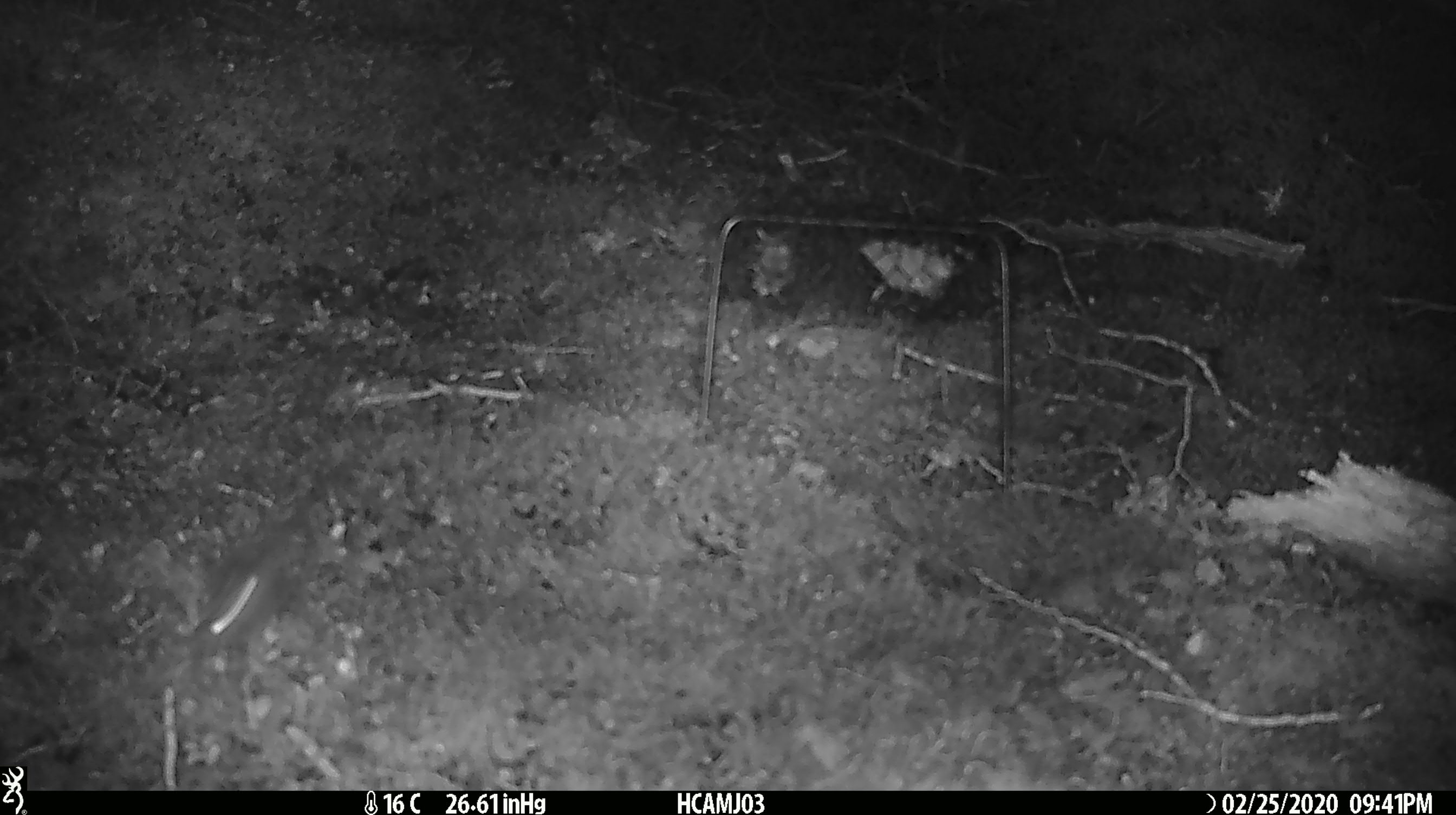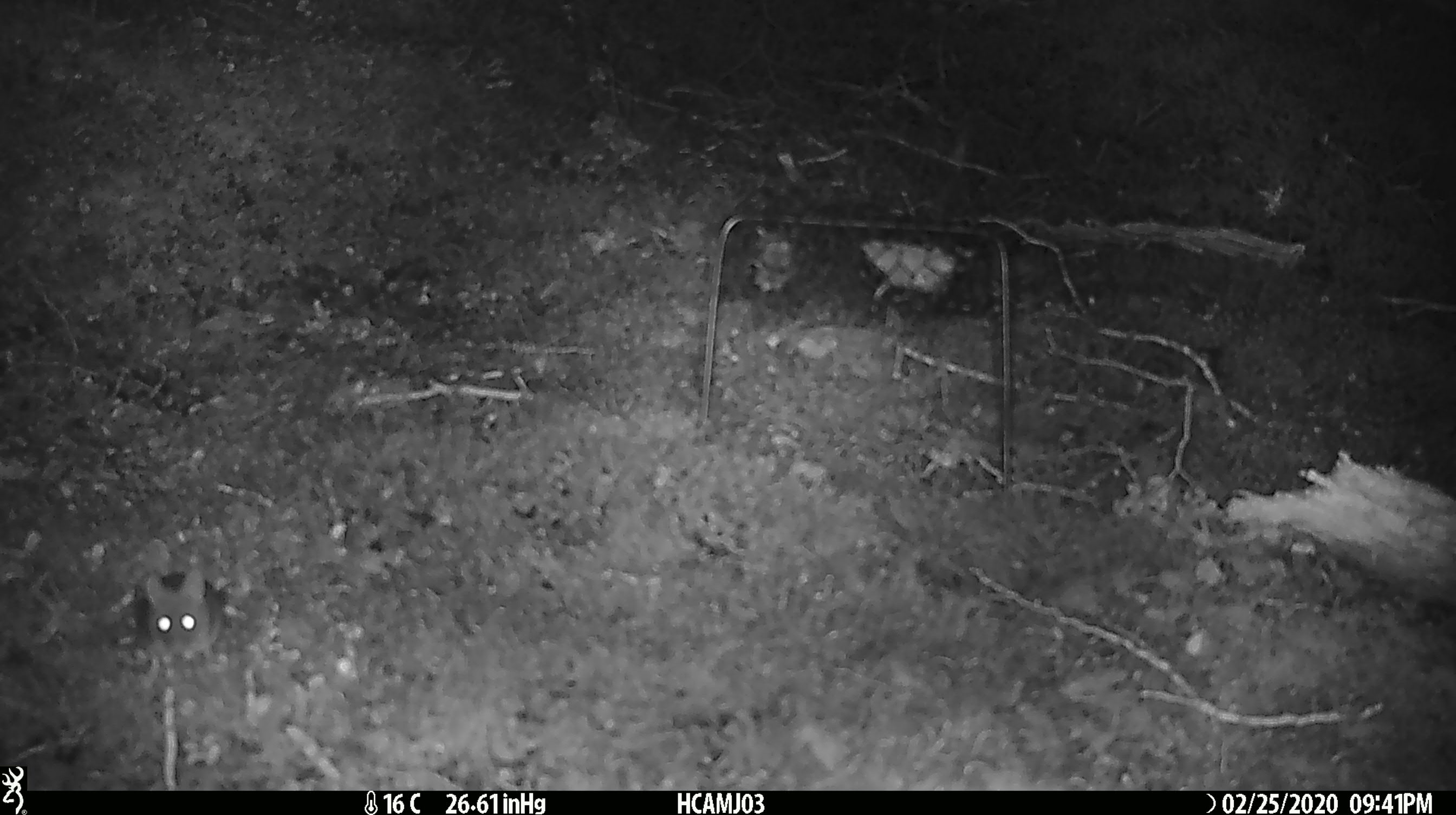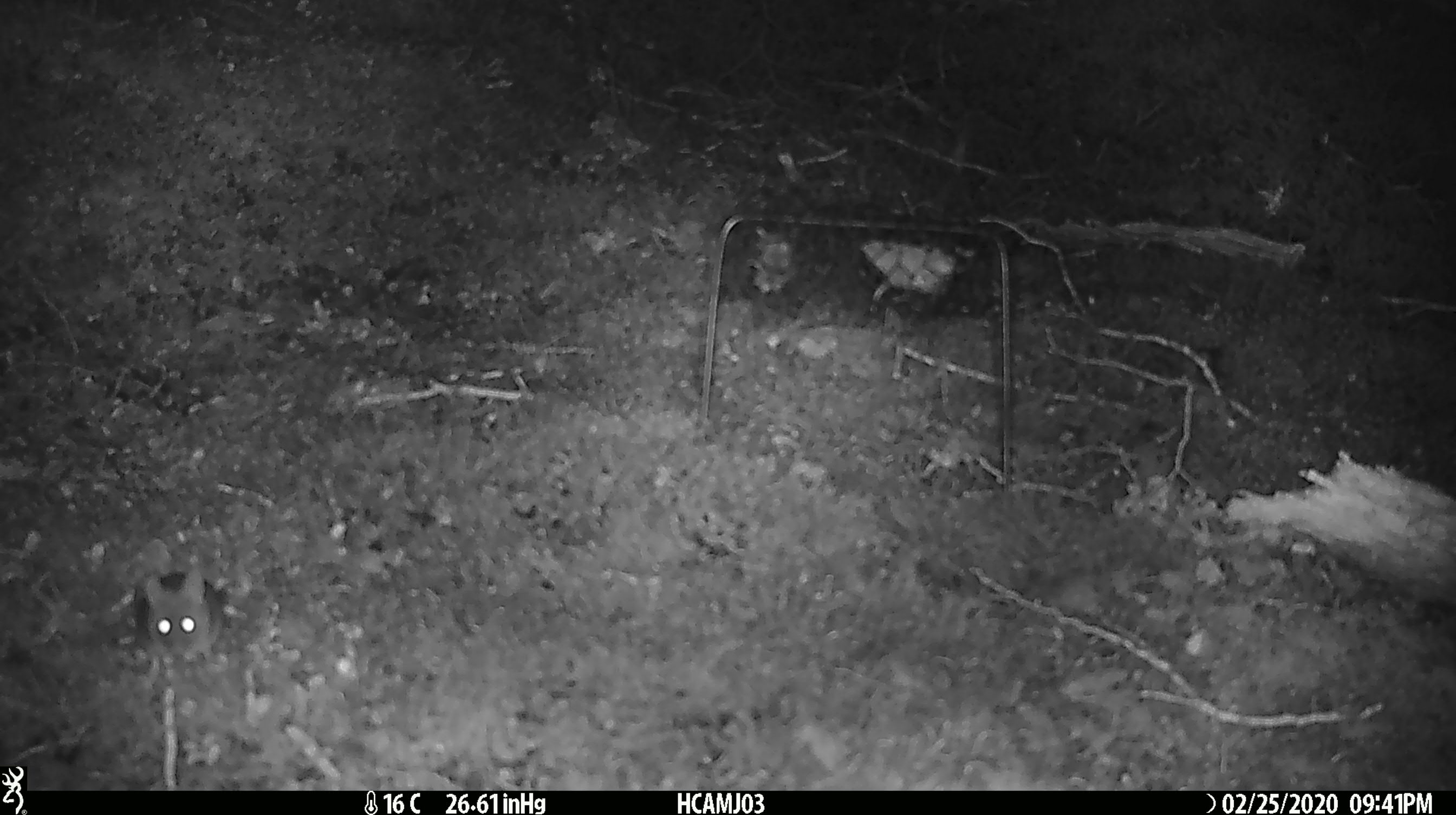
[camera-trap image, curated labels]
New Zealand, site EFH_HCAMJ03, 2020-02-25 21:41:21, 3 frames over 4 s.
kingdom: Animalia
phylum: Chordata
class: Mammalia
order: Rodentia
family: Muridae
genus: Mus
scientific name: Mus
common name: mouse